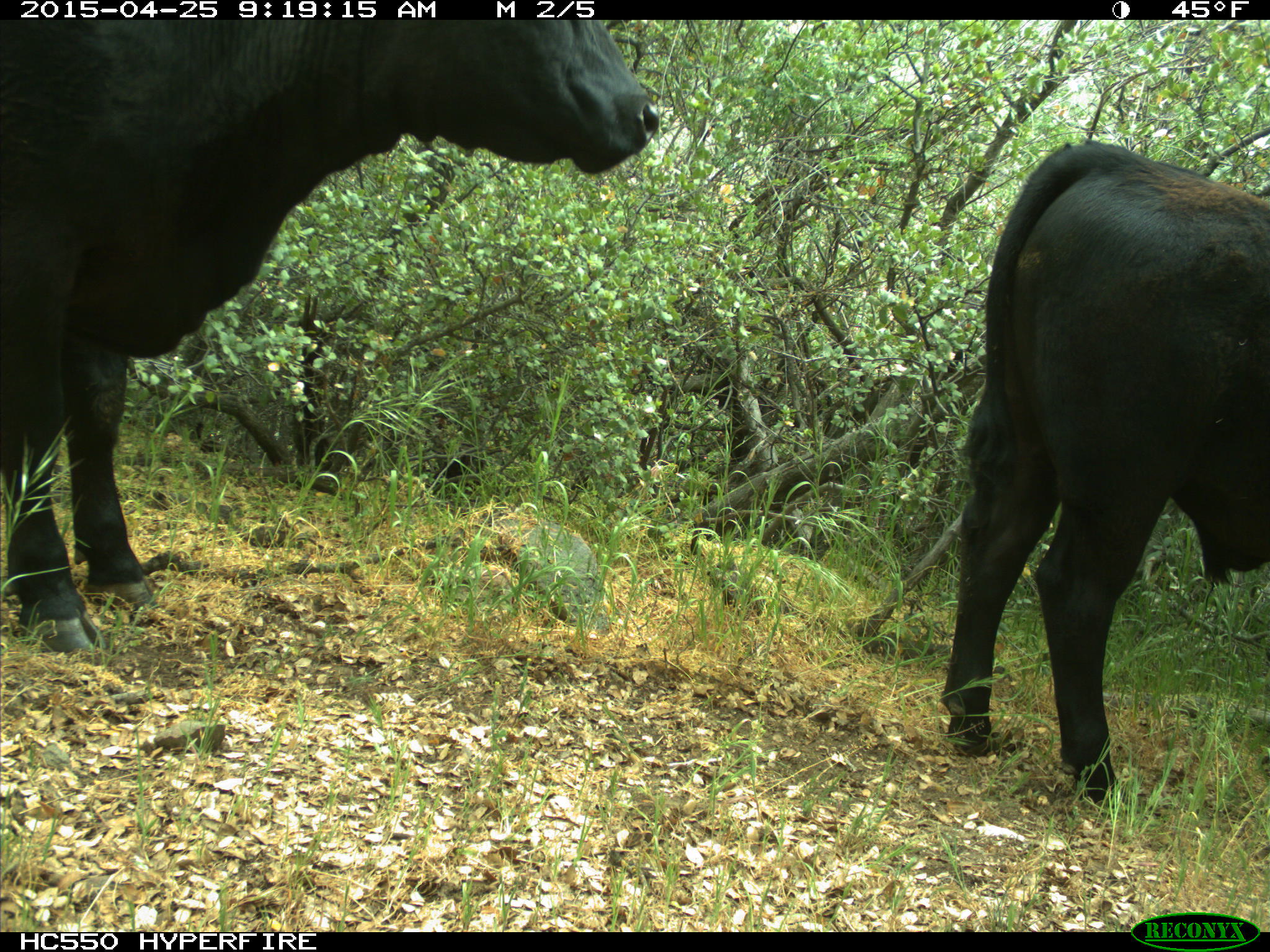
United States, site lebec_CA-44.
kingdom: Animalia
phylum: Chordata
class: Mammalia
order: Artiodactyla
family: Suidae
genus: Sus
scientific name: Sus scrofa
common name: wild boar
Sus scrofa (wild boar).